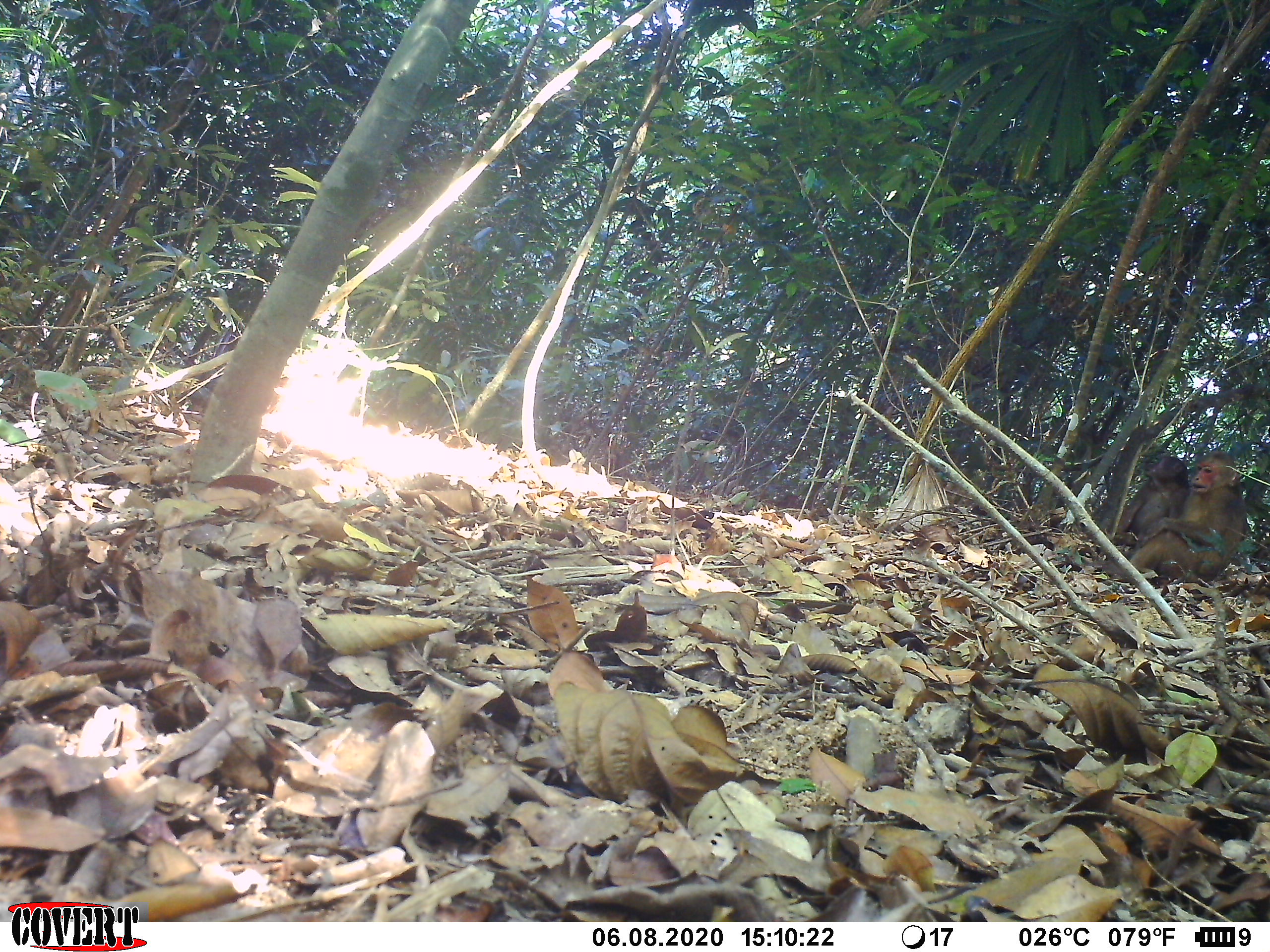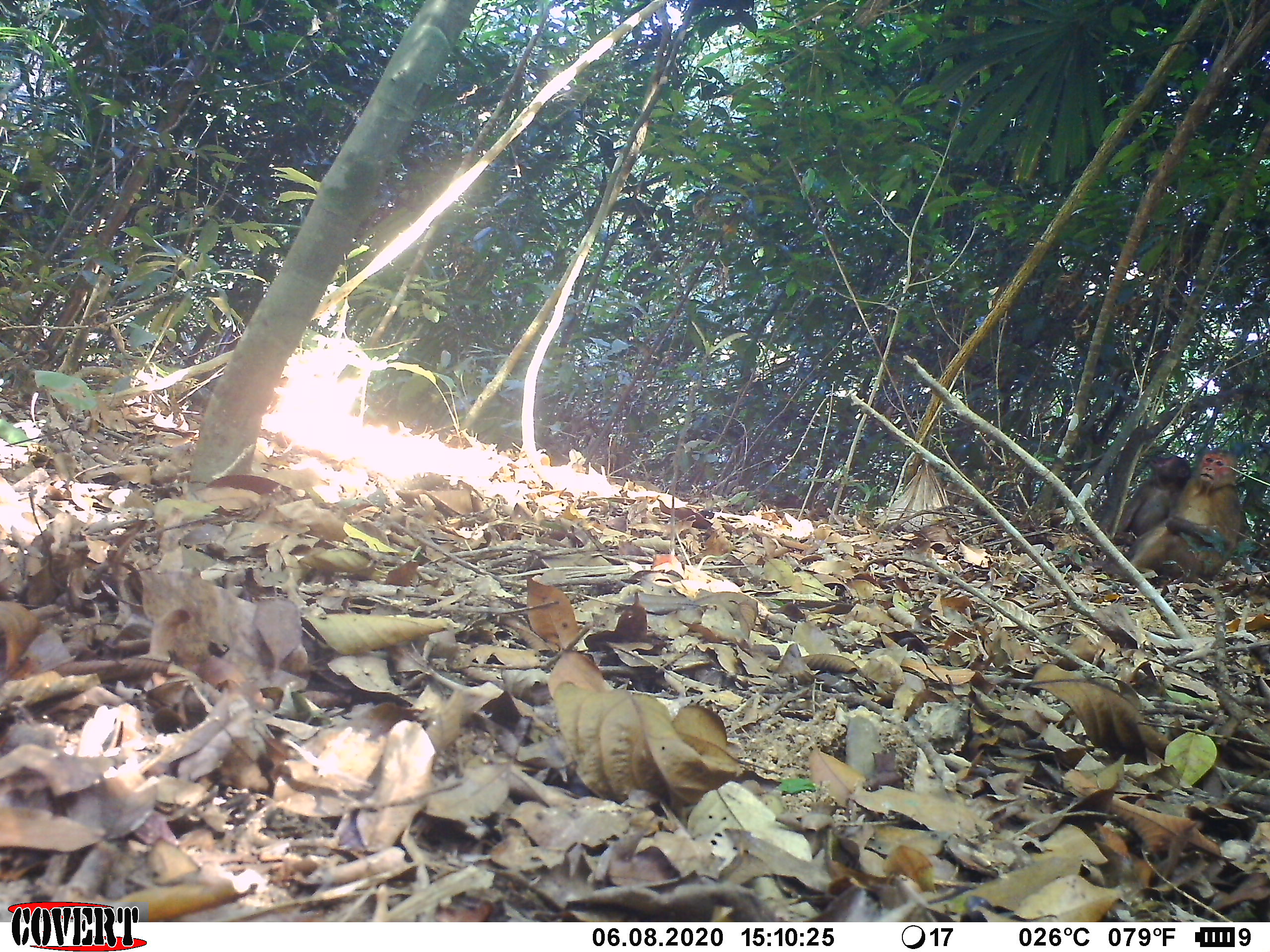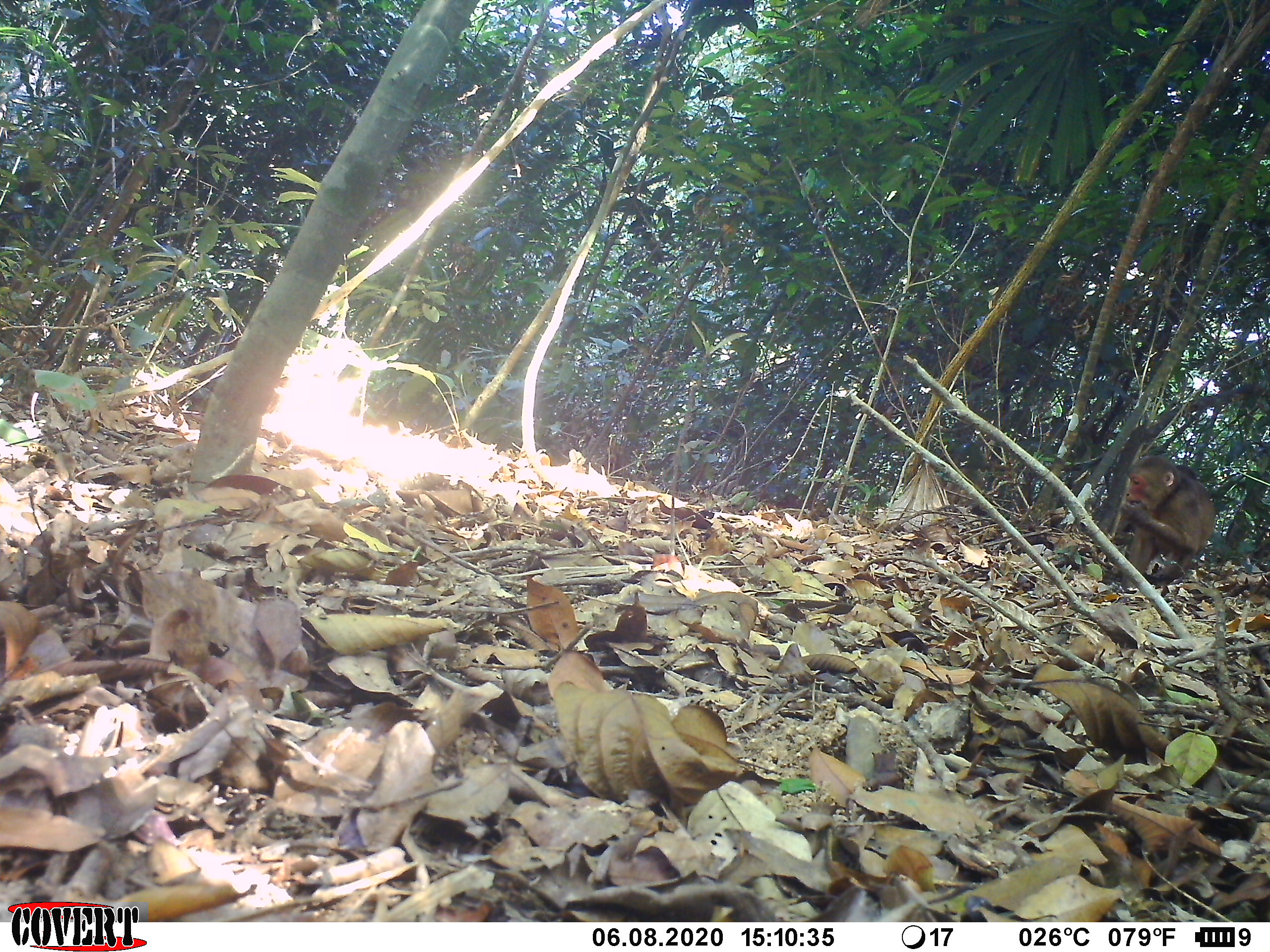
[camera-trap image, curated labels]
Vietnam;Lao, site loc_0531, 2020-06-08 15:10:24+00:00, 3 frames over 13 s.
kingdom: Animalia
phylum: Chordata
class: Mammalia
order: Primates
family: Cercopithecidae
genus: Macaca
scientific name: Macaca arctoides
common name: stump-tailed macaque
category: stump tailed macaque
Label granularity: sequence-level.